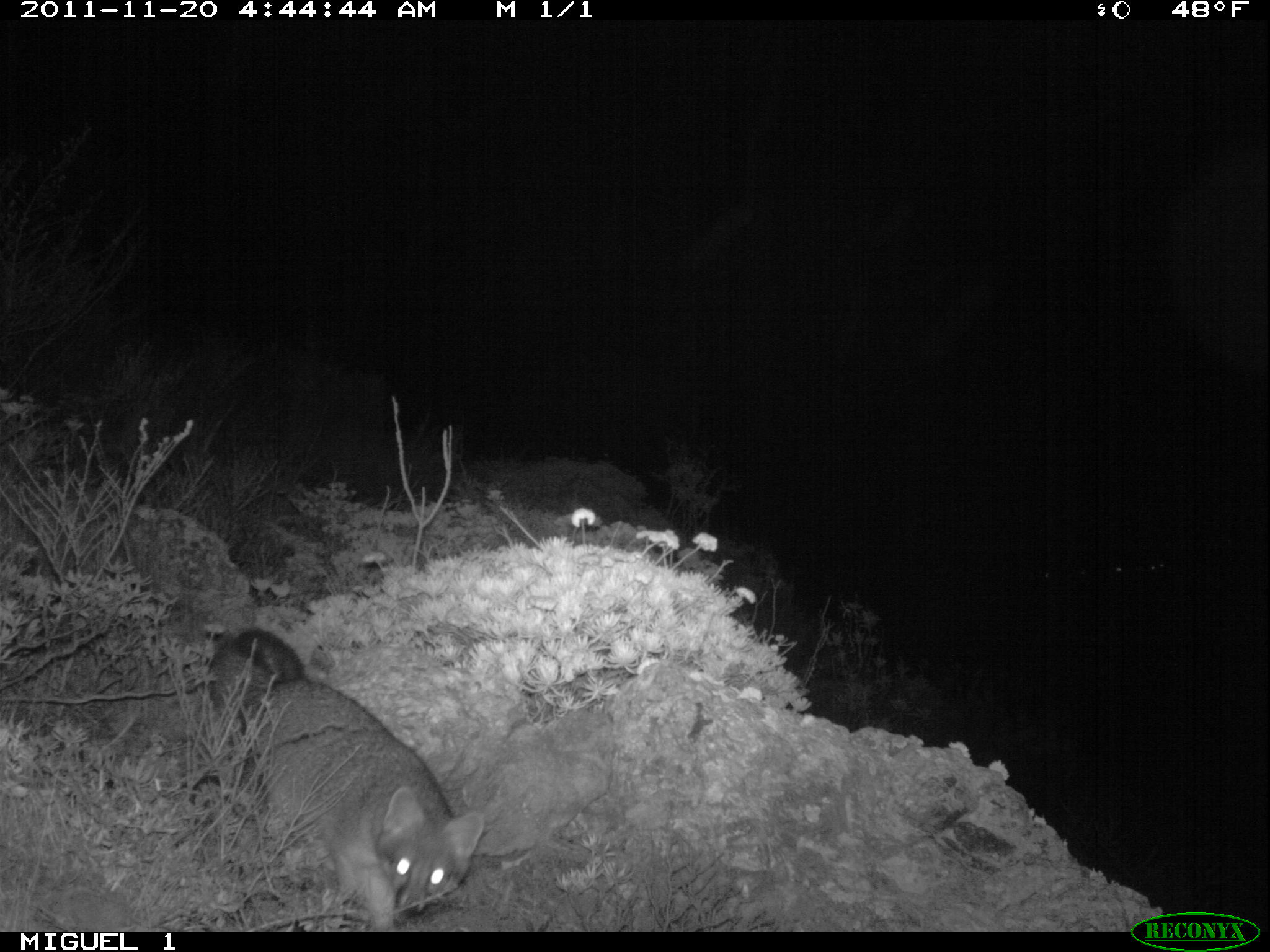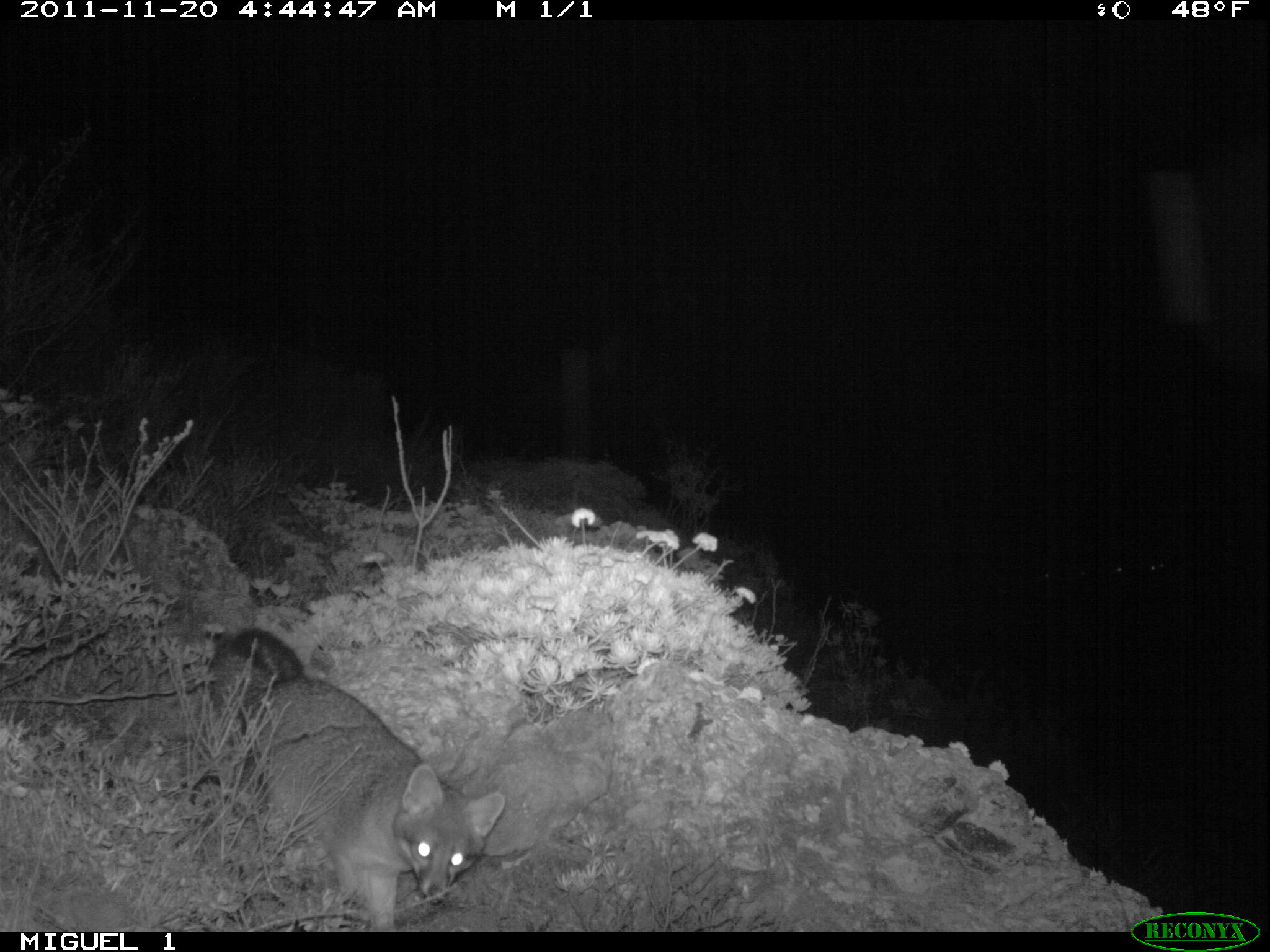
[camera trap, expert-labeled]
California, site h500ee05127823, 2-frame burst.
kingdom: Animalia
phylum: Chordata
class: Mammalia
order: Carnivora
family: Canidae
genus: Urocyon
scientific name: Urocyon littoralis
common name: island fox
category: fox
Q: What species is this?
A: Fox (island fox) (Urocyon littoralis).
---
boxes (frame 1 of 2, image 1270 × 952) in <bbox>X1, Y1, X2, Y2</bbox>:
fox: <bbox>205, 628, 487, 931</bbox>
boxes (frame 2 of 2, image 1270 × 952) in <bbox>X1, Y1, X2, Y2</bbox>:
fox: <bbox>207, 627, 505, 932</bbox>